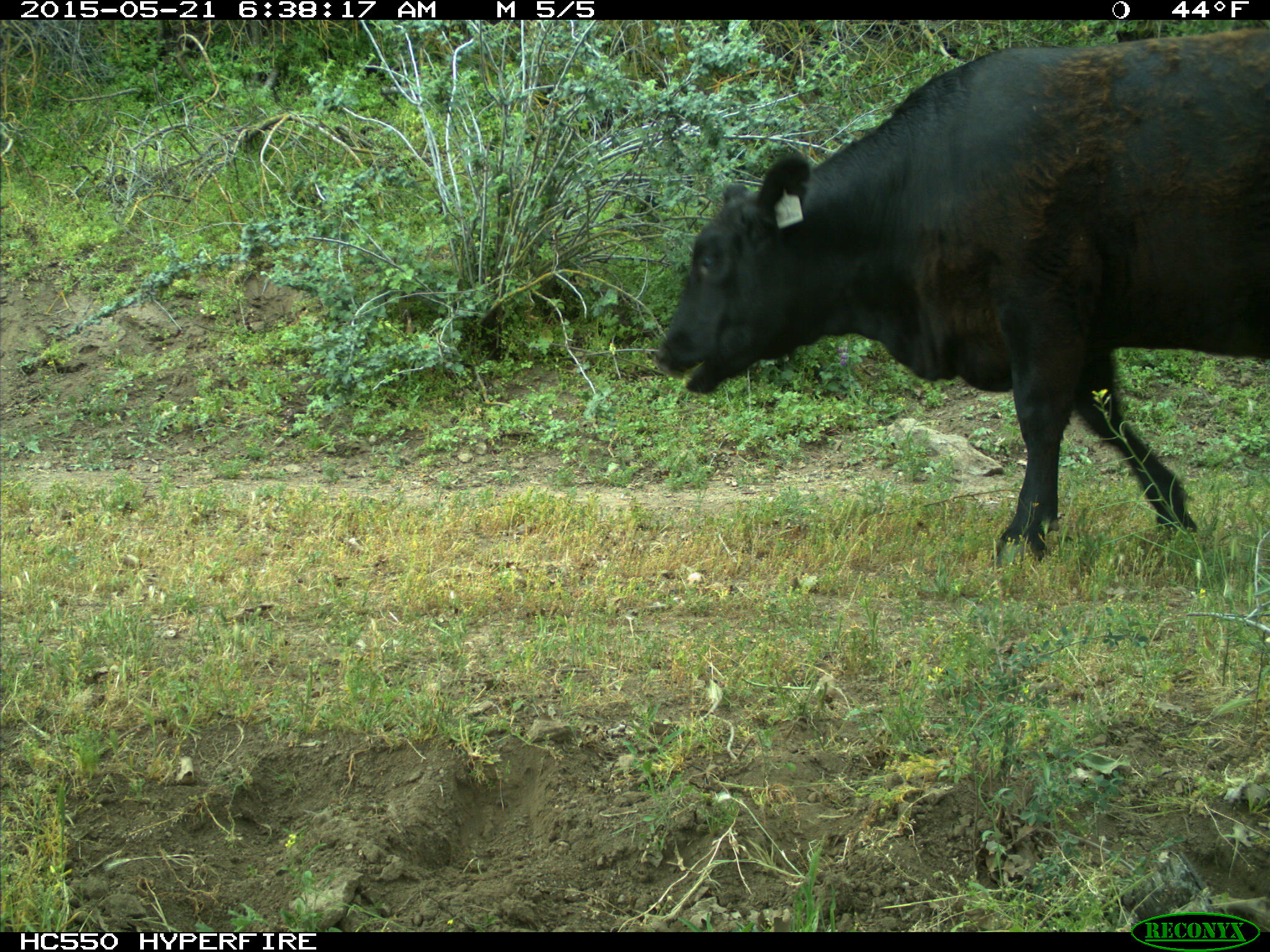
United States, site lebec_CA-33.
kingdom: Animalia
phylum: Chordata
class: Mammalia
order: Artiodactyla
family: Bovidae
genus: Bos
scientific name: Bos taurus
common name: domestic cow